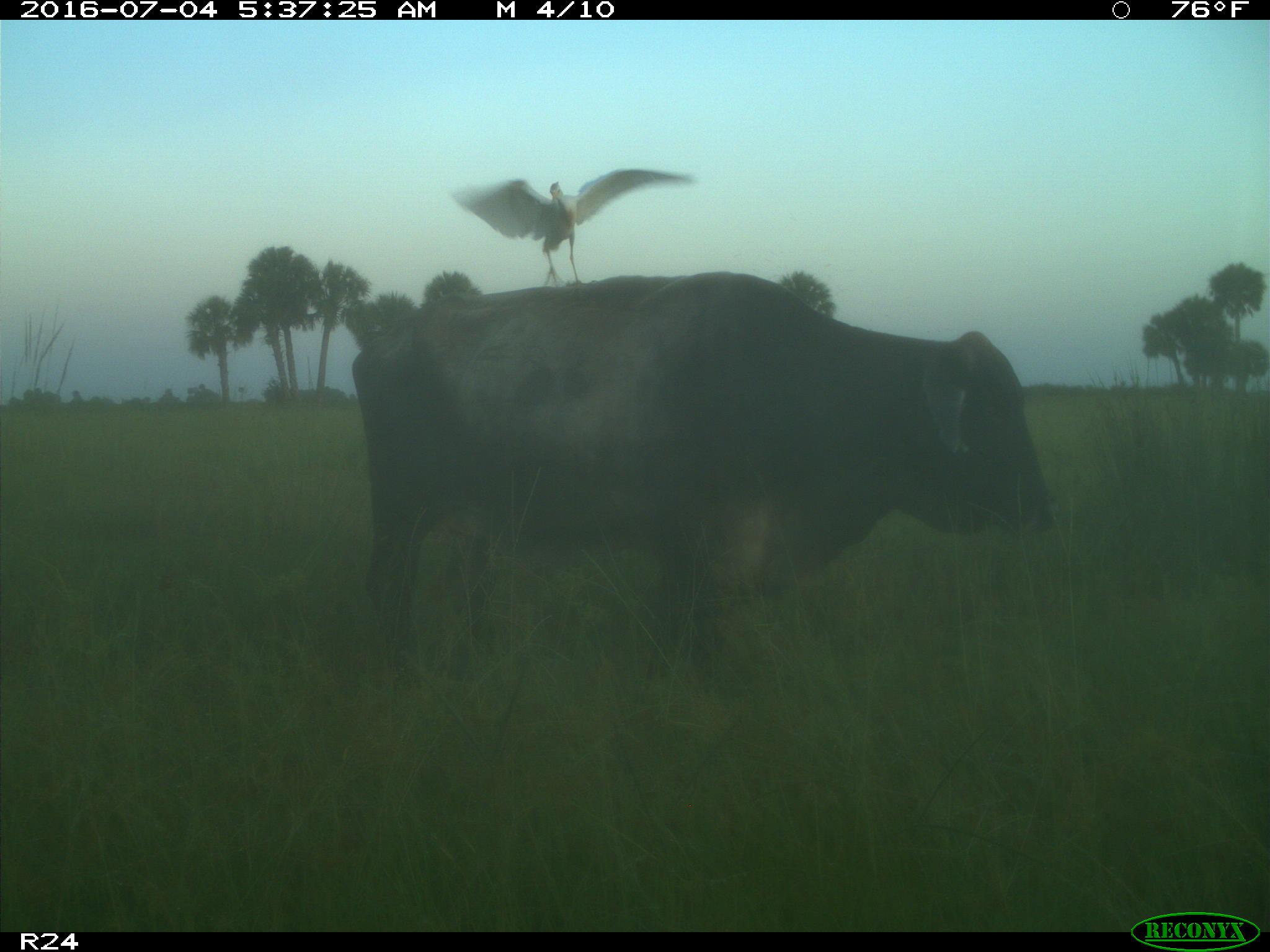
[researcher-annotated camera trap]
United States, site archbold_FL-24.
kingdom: Animalia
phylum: Chordata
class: Mammalia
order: Artiodactyla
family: Bovidae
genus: Bos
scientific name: Bos taurus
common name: domestic cow